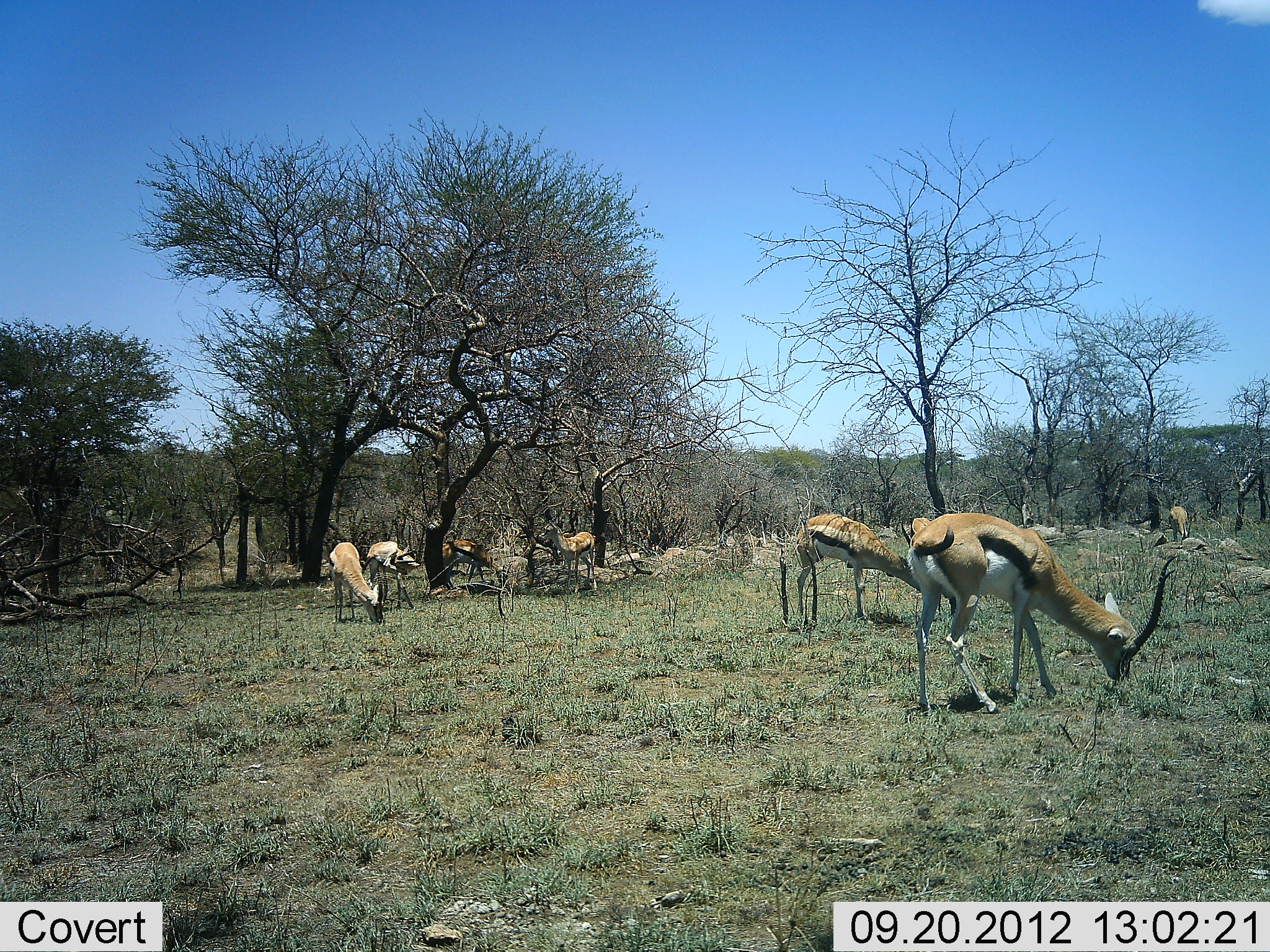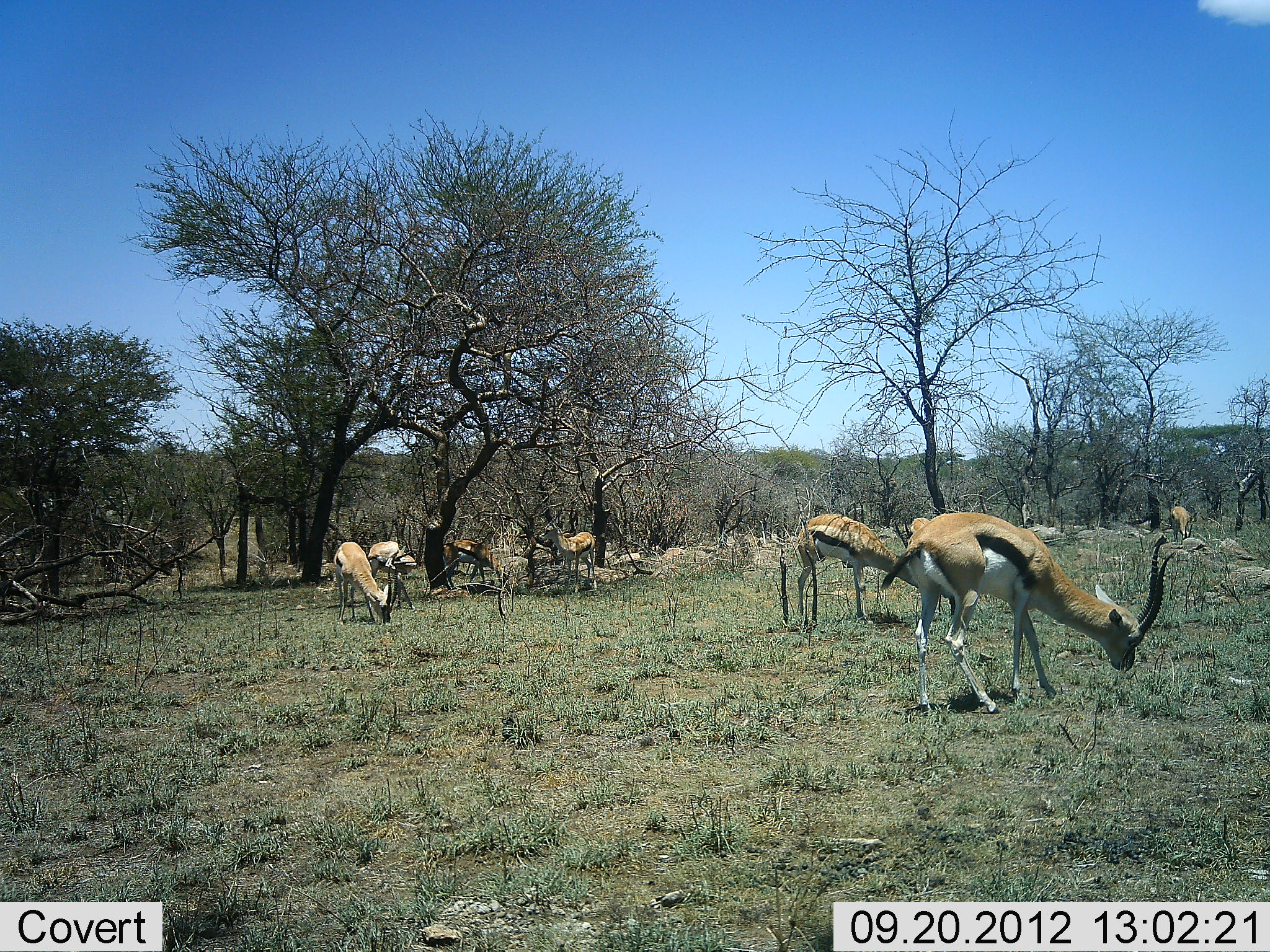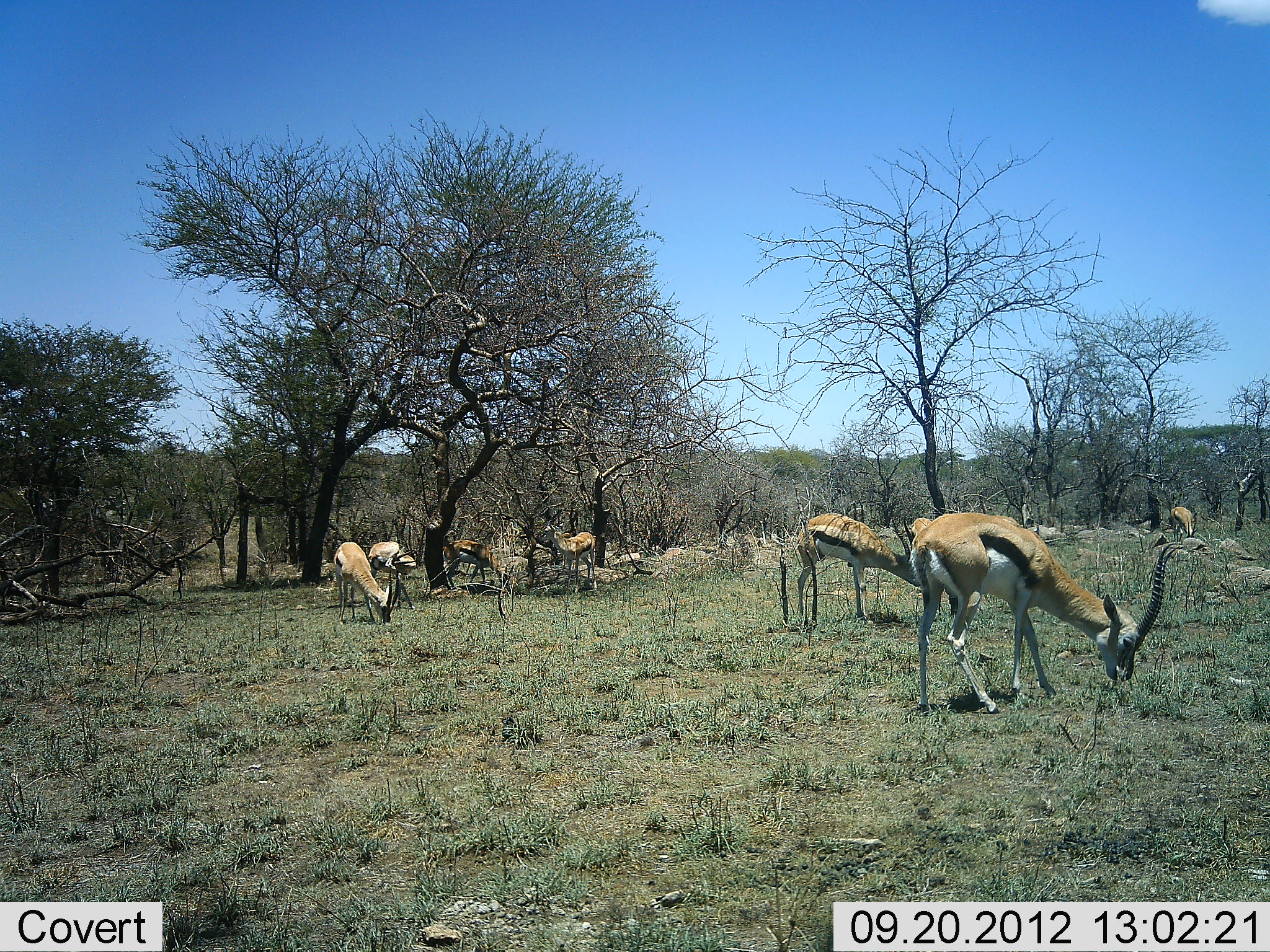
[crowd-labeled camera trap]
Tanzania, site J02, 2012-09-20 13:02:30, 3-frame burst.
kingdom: Animalia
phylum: Chordata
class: Mammalia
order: Artiodactyla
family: Bovidae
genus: Eudorcas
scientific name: Eudorcas thomsonii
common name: thomson's gazelle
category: gazellethomsons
Gazellethomsons (thomson's gazelle) (Eudorcas thomsonii), count 7. Behavior (volunteer vote fractions): standing 50%, resting 0%, moving 0%, interacting 0%. Young present (vote fraction): 0%. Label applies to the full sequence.